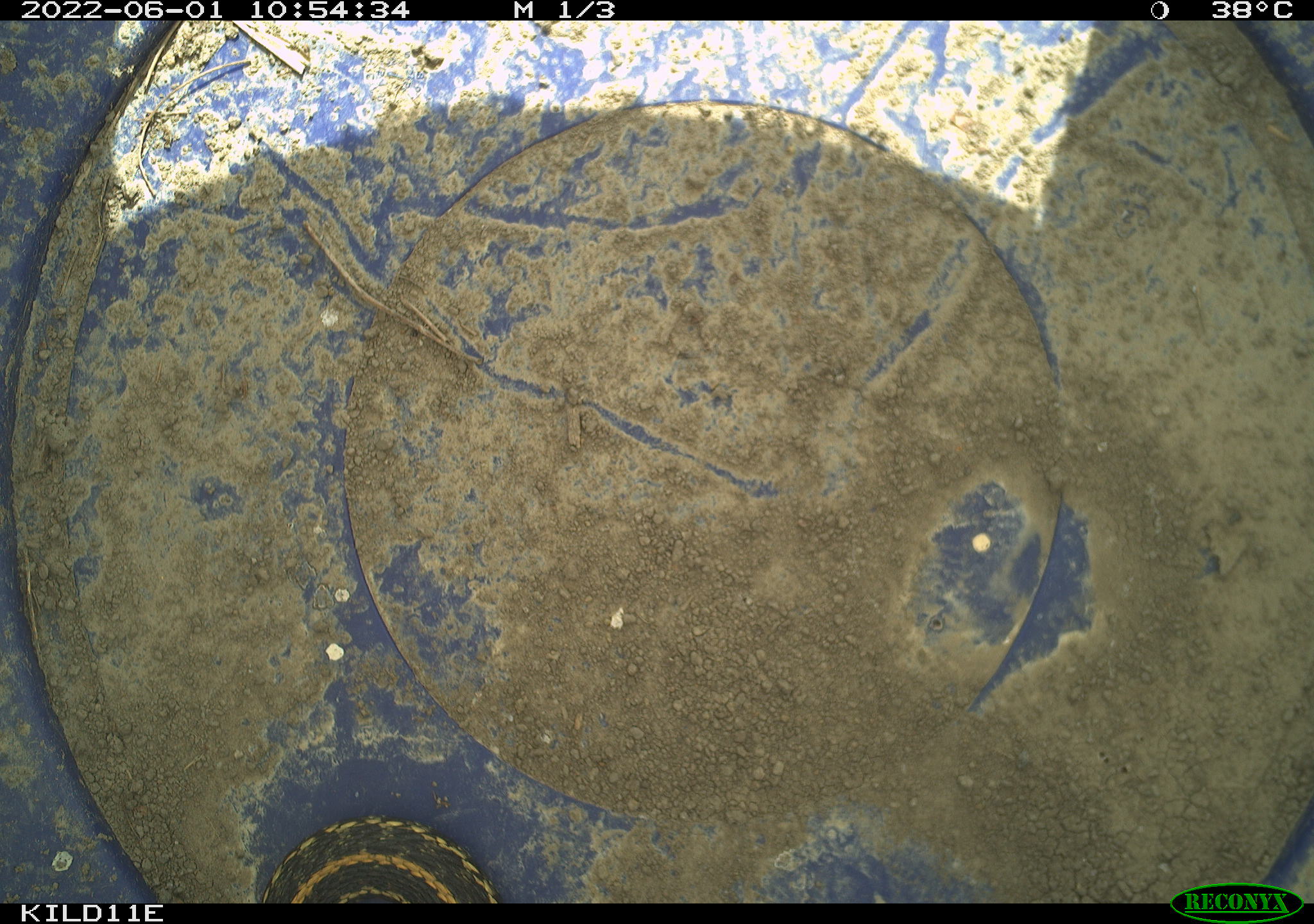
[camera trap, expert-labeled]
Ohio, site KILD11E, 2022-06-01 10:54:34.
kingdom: Animalia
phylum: Chordata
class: Reptilia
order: Squamata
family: Colubridae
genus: Thamnophis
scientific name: Thamnophis radix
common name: plains gartersnake